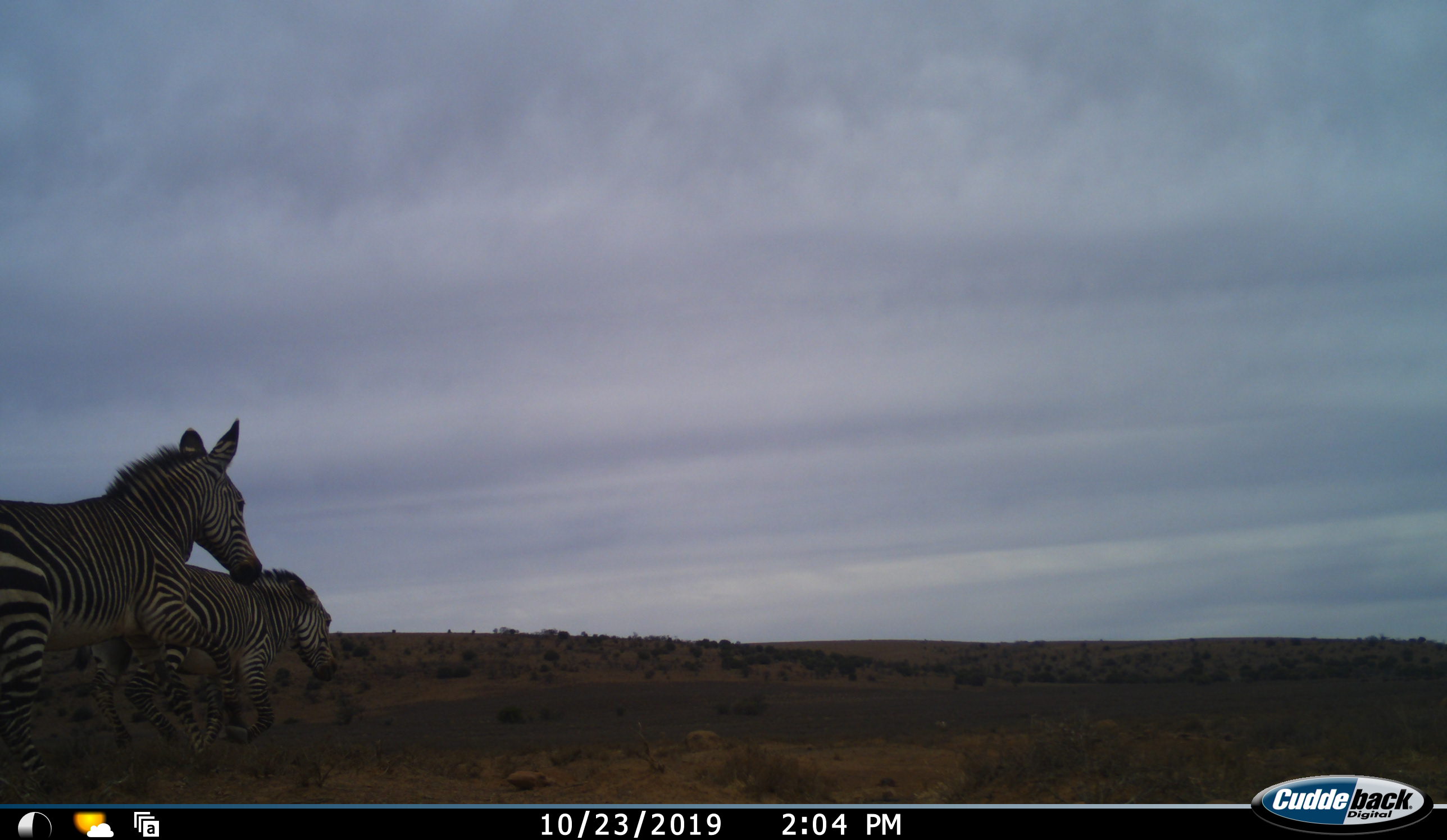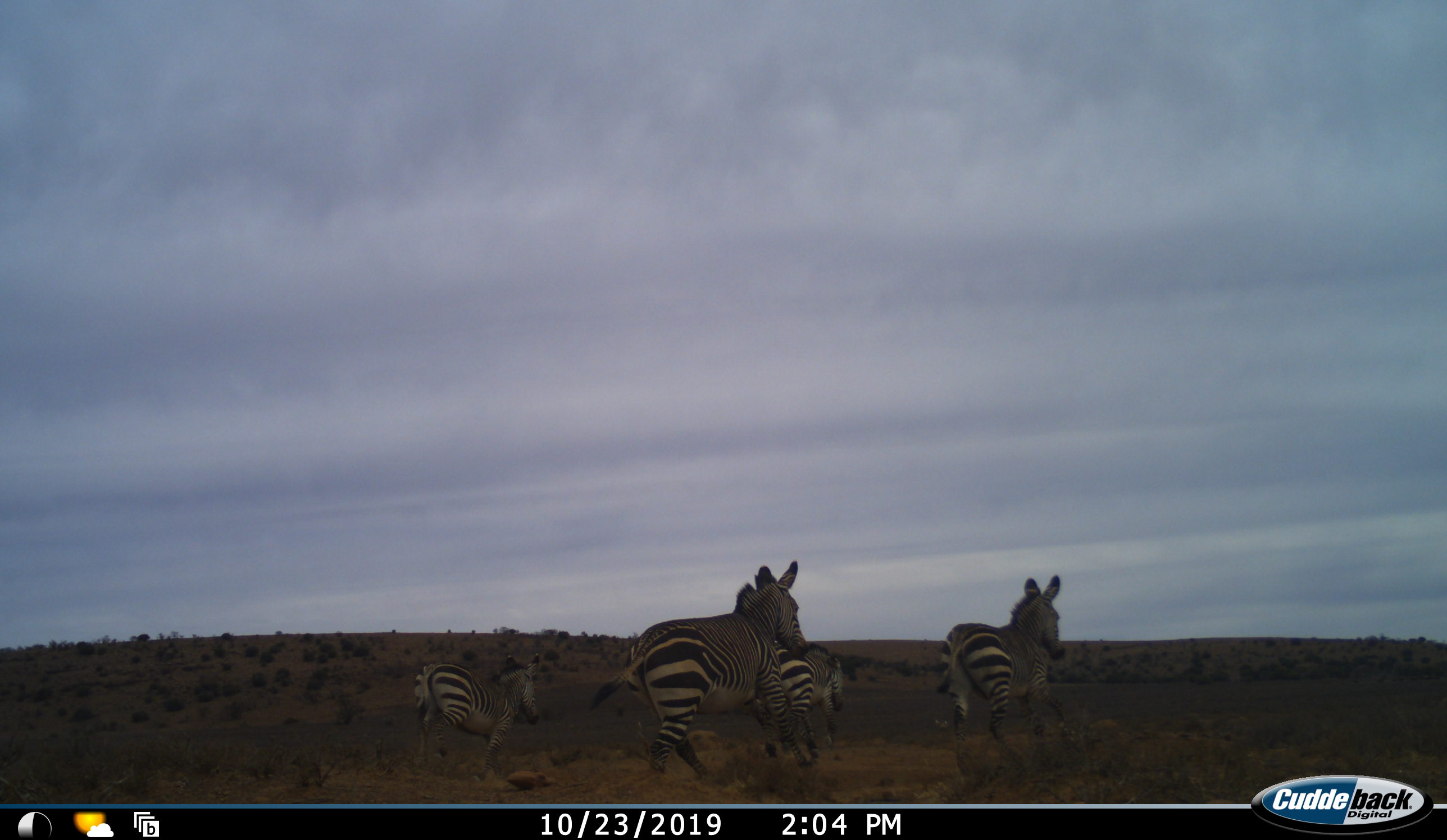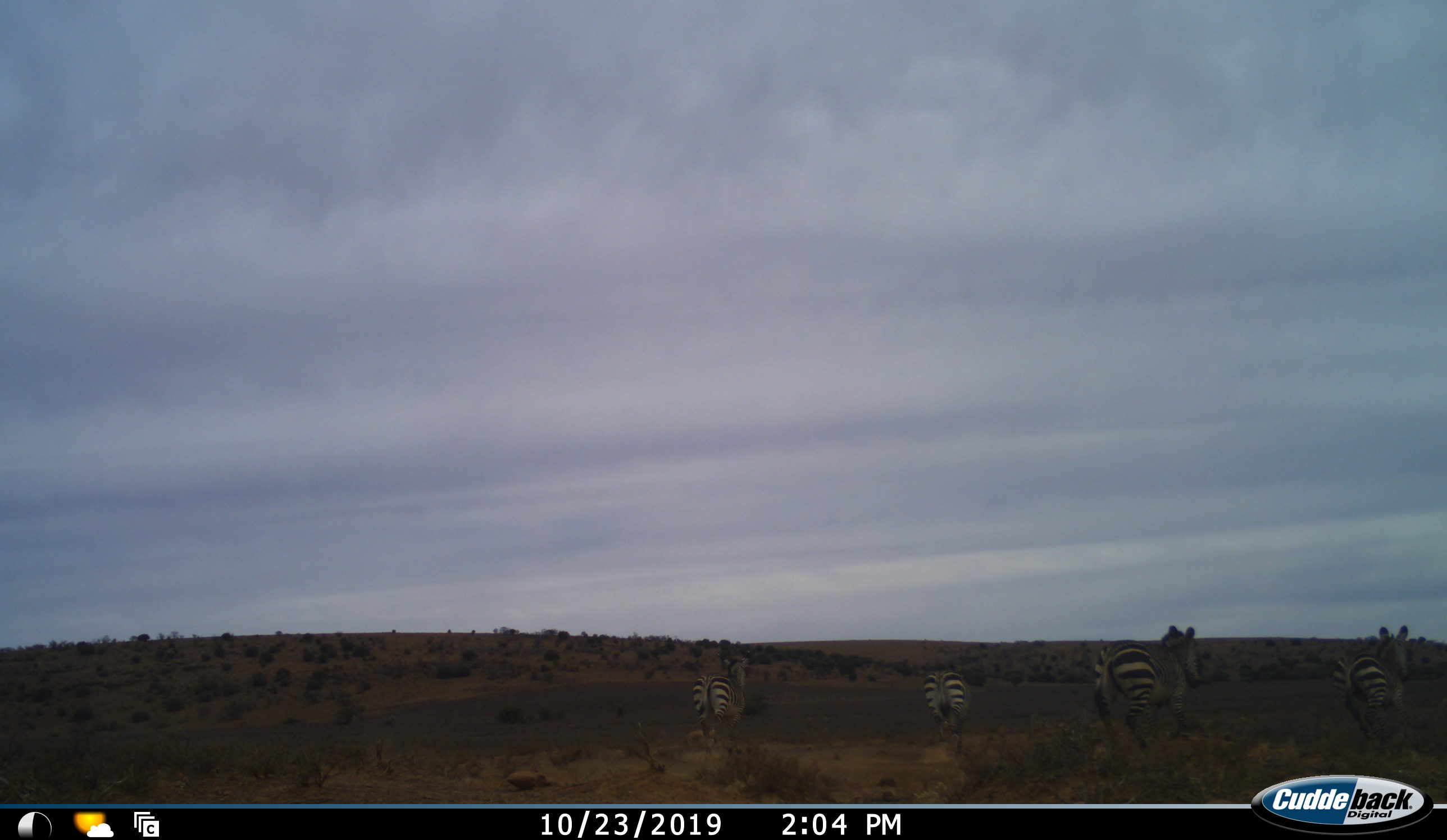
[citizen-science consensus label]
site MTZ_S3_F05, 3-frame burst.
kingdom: Animalia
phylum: Chordata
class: Mammalia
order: Perissodactyla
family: Equidae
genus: Equus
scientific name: Equus zebra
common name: mountain zebra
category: zebramountain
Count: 4.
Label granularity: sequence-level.